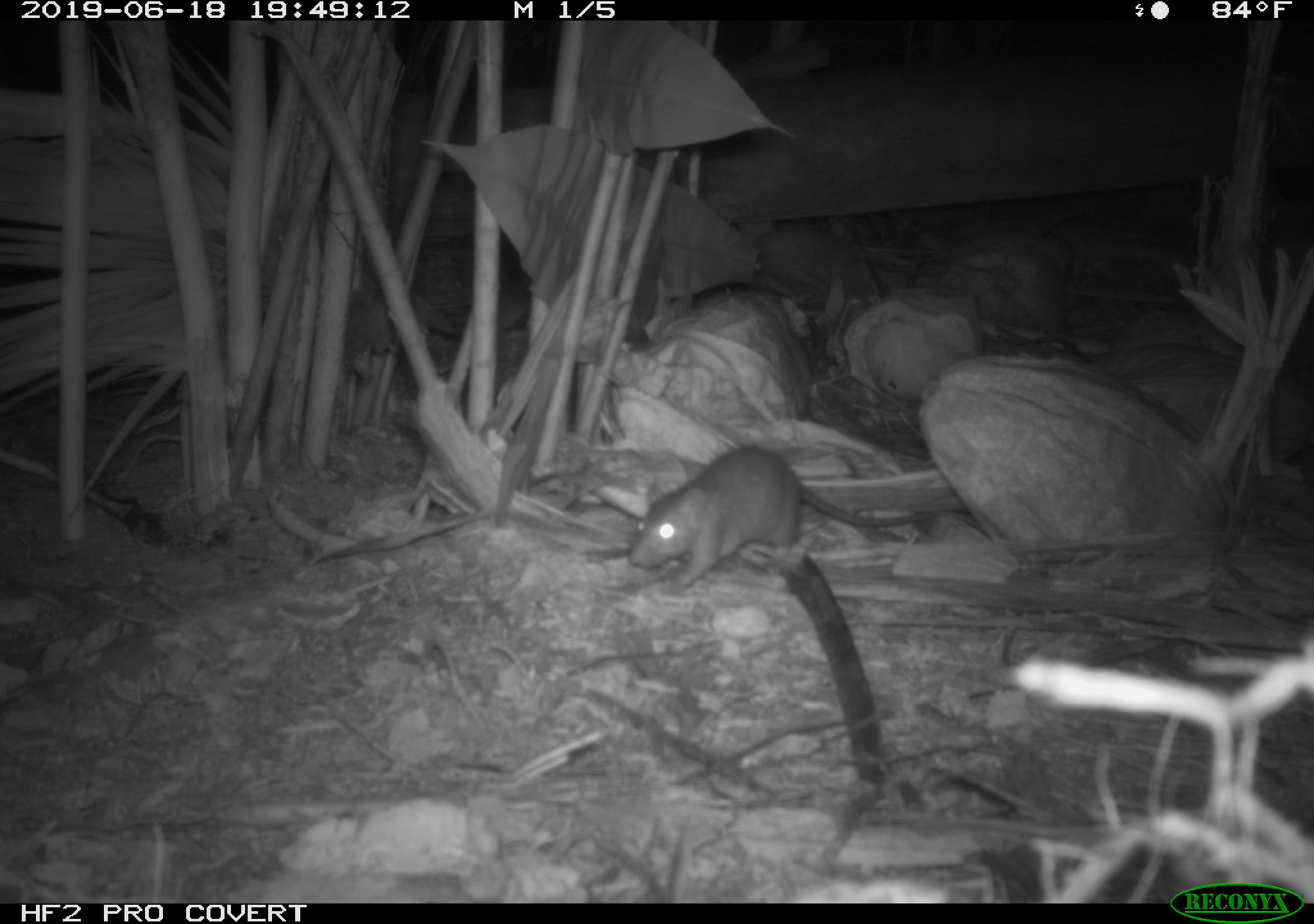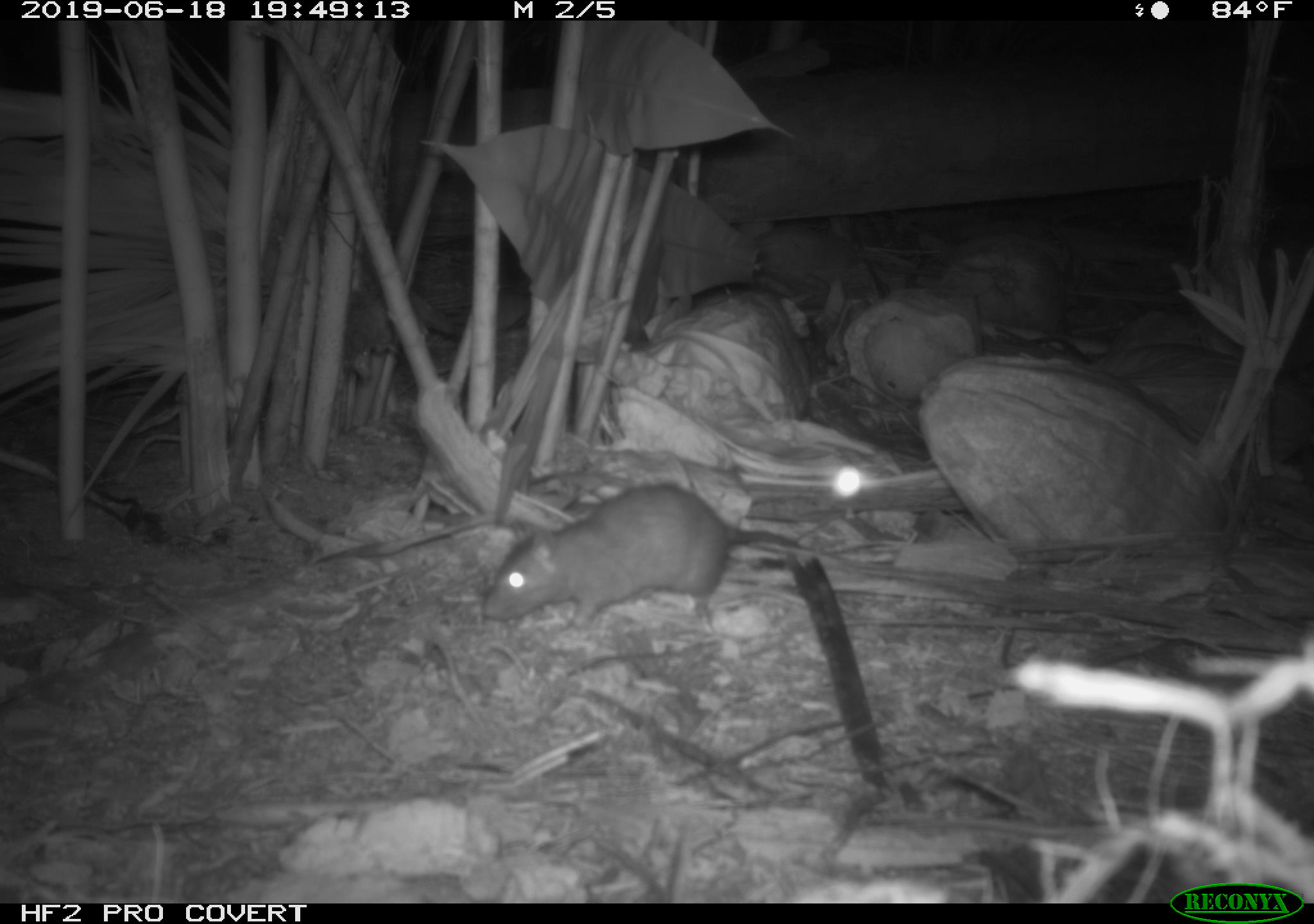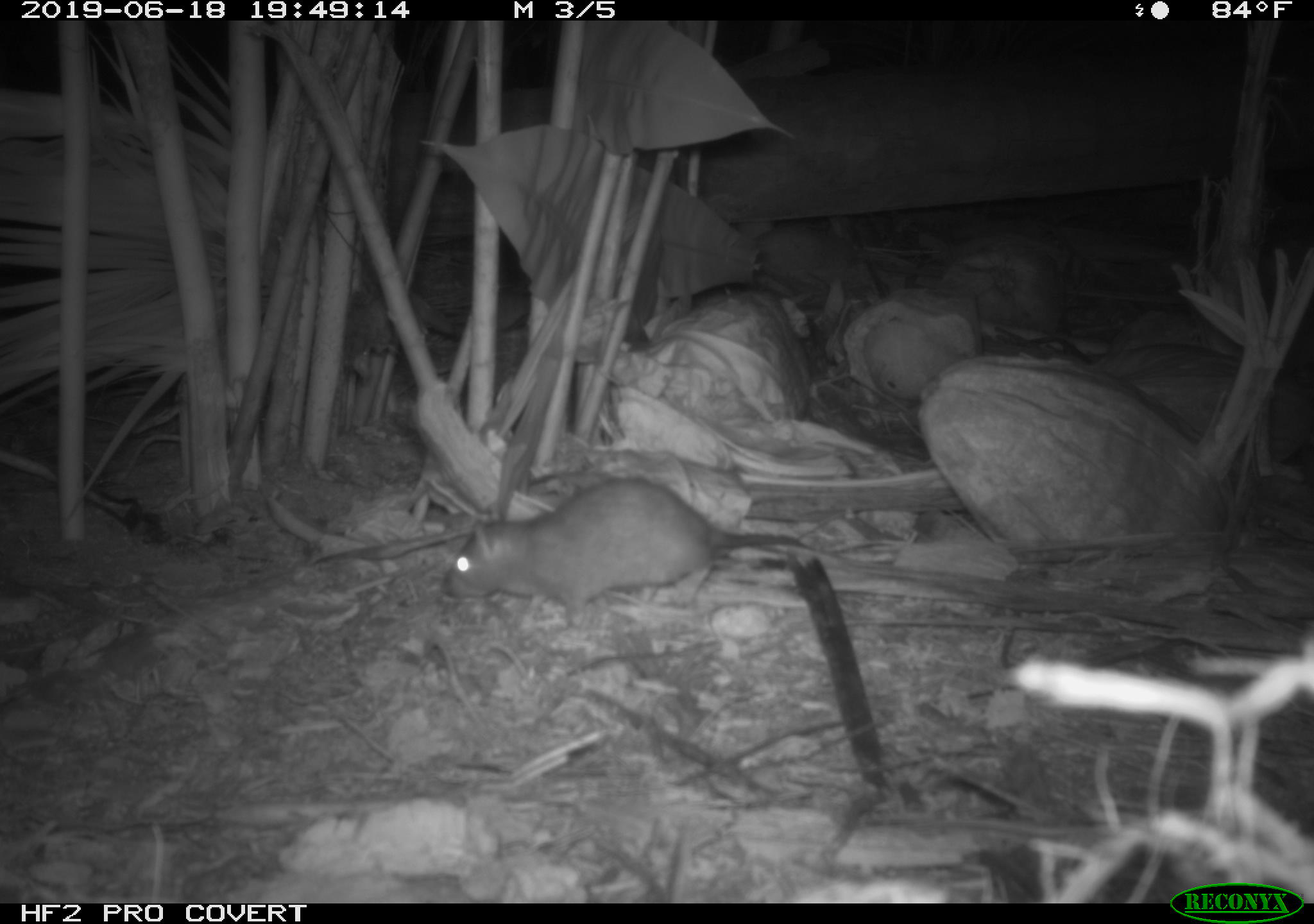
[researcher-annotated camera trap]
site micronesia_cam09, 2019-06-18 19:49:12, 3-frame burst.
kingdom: Animalia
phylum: Chordata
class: Mammalia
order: Rodentia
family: Muridae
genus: Rattus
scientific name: Rattus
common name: rat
Rat (Rattus).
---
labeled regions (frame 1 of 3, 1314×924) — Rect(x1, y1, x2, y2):
rat: Rect(627, 442, 901, 587)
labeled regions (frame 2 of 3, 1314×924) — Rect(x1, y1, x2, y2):
rat: Rect(479, 482, 830, 631)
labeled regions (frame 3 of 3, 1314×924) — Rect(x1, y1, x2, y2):
rat: Rect(435, 479, 819, 624)